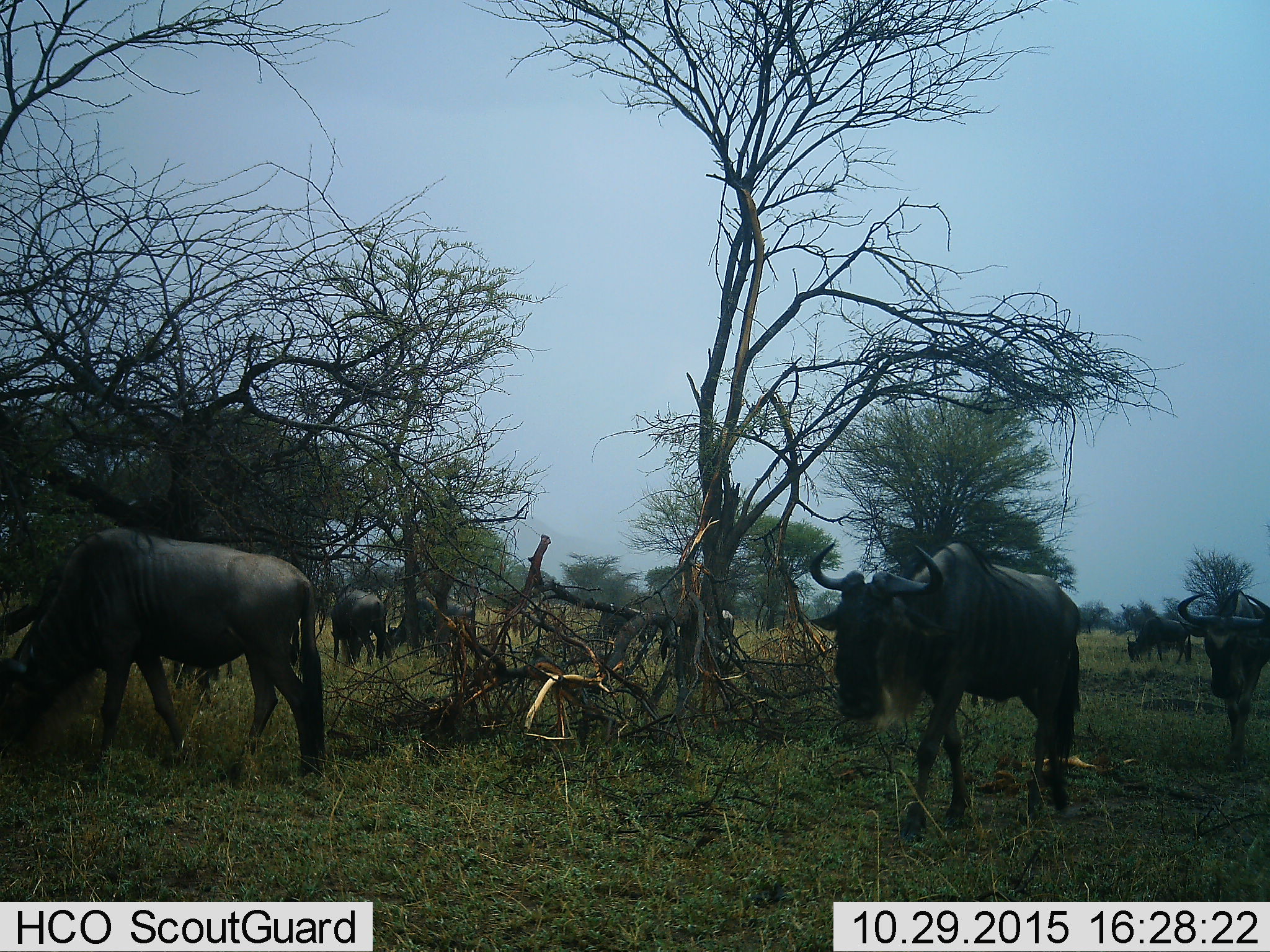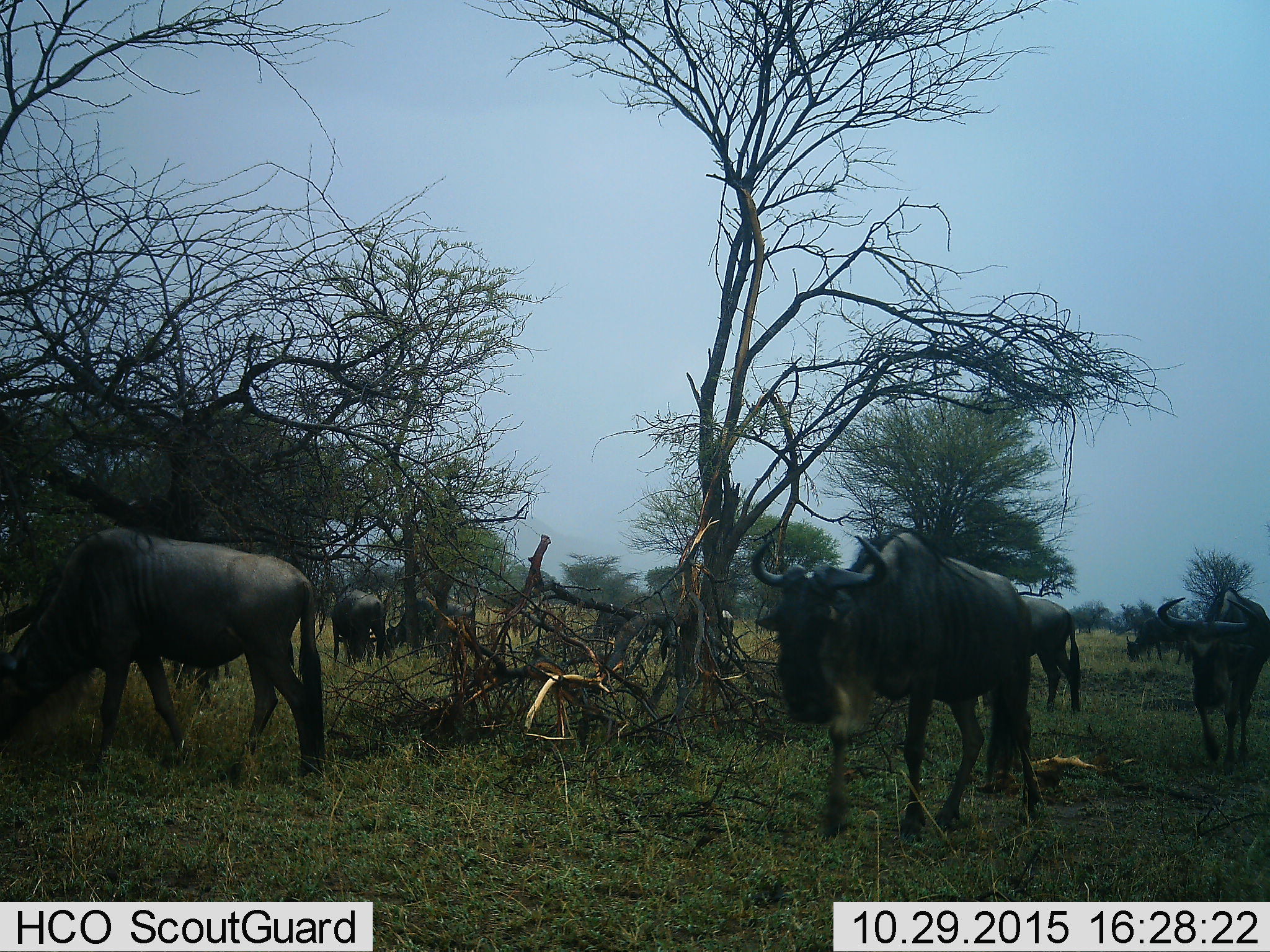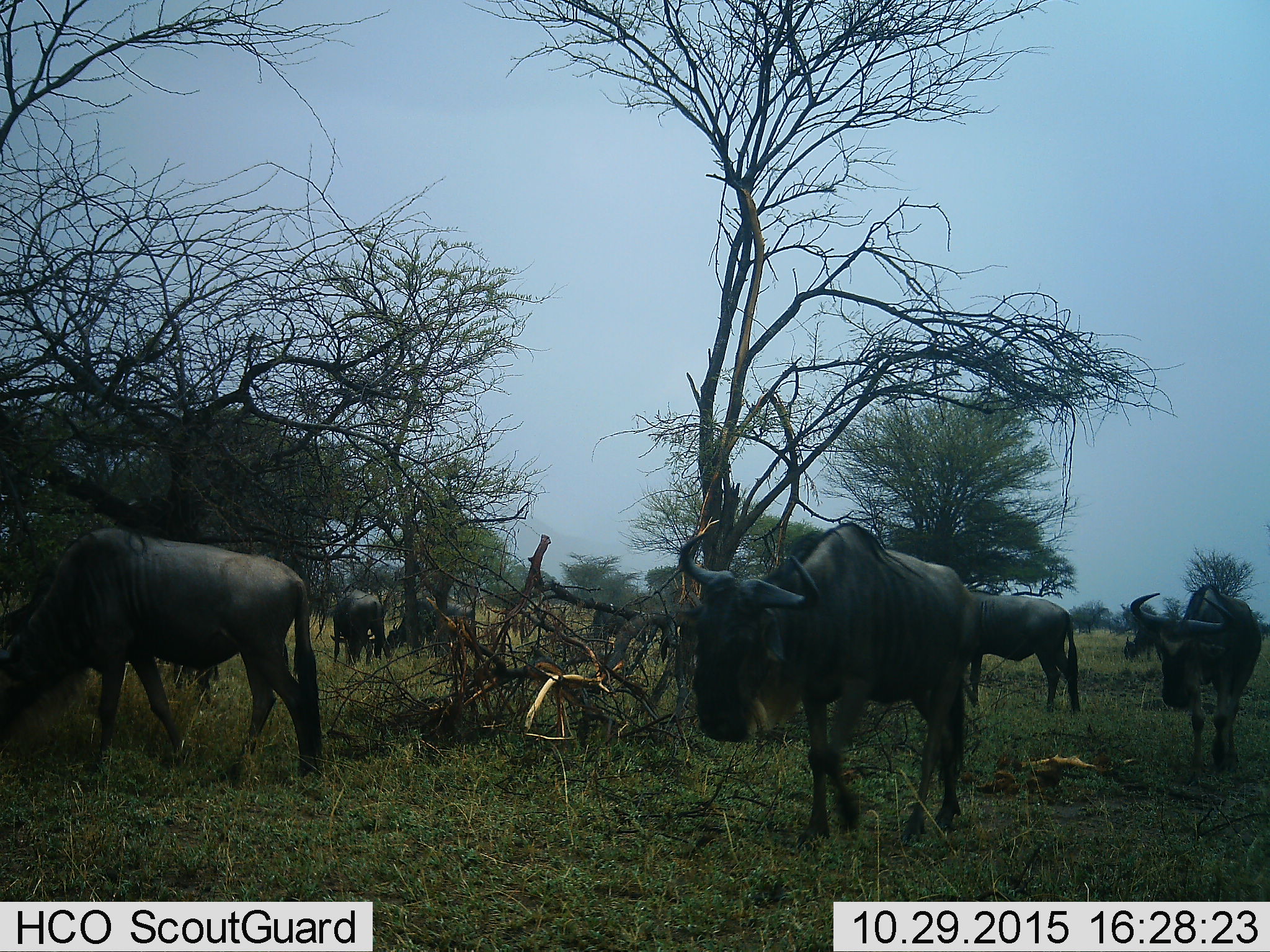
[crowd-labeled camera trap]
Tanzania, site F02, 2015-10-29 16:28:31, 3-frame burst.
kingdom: Animalia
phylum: Chordata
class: Mammalia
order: Artiodactyla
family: Bovidae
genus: Connochaetes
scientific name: Connochaetes taurinus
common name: blue wildebeest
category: wildebeest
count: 8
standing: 64%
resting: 0%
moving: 93%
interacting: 7%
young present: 0%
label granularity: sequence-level